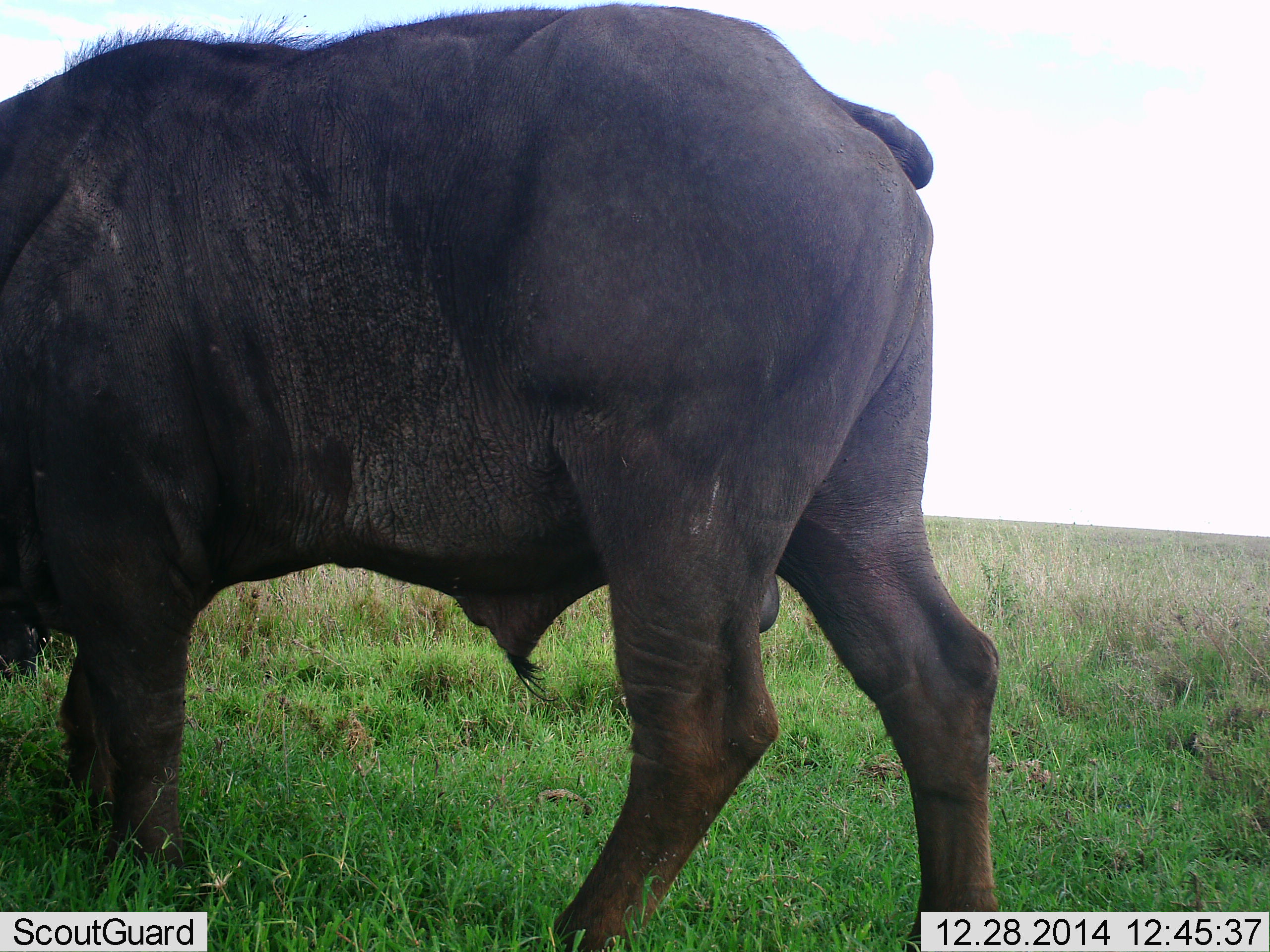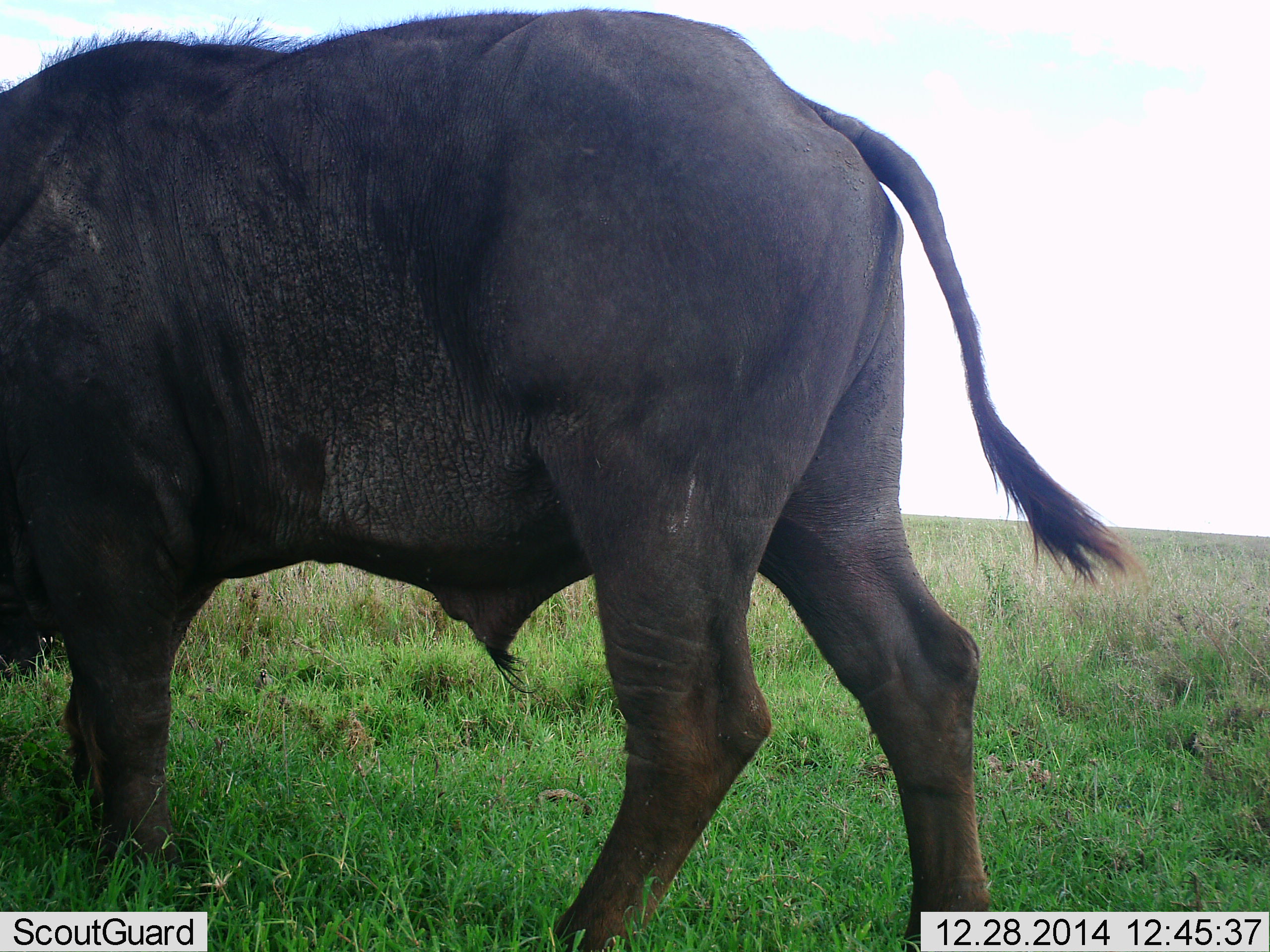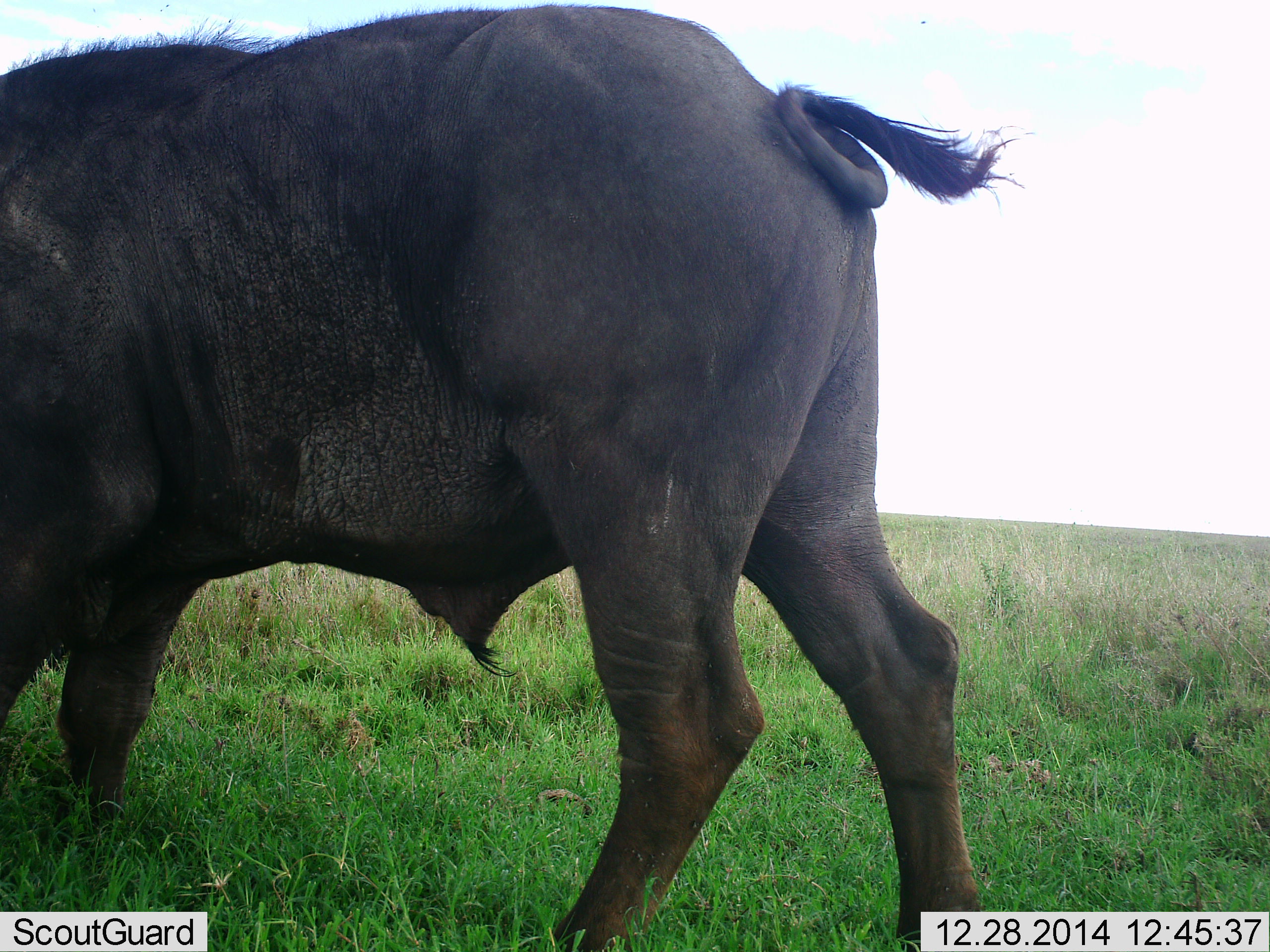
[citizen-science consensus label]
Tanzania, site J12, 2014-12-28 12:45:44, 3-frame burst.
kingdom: Animalia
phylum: Chordata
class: Mammalia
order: Artiodactyla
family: Bovidae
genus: Syncerus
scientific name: Syncerus caffer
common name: cape buffalo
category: buffalo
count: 1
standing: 70%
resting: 0%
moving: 10%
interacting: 0%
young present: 0%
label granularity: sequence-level